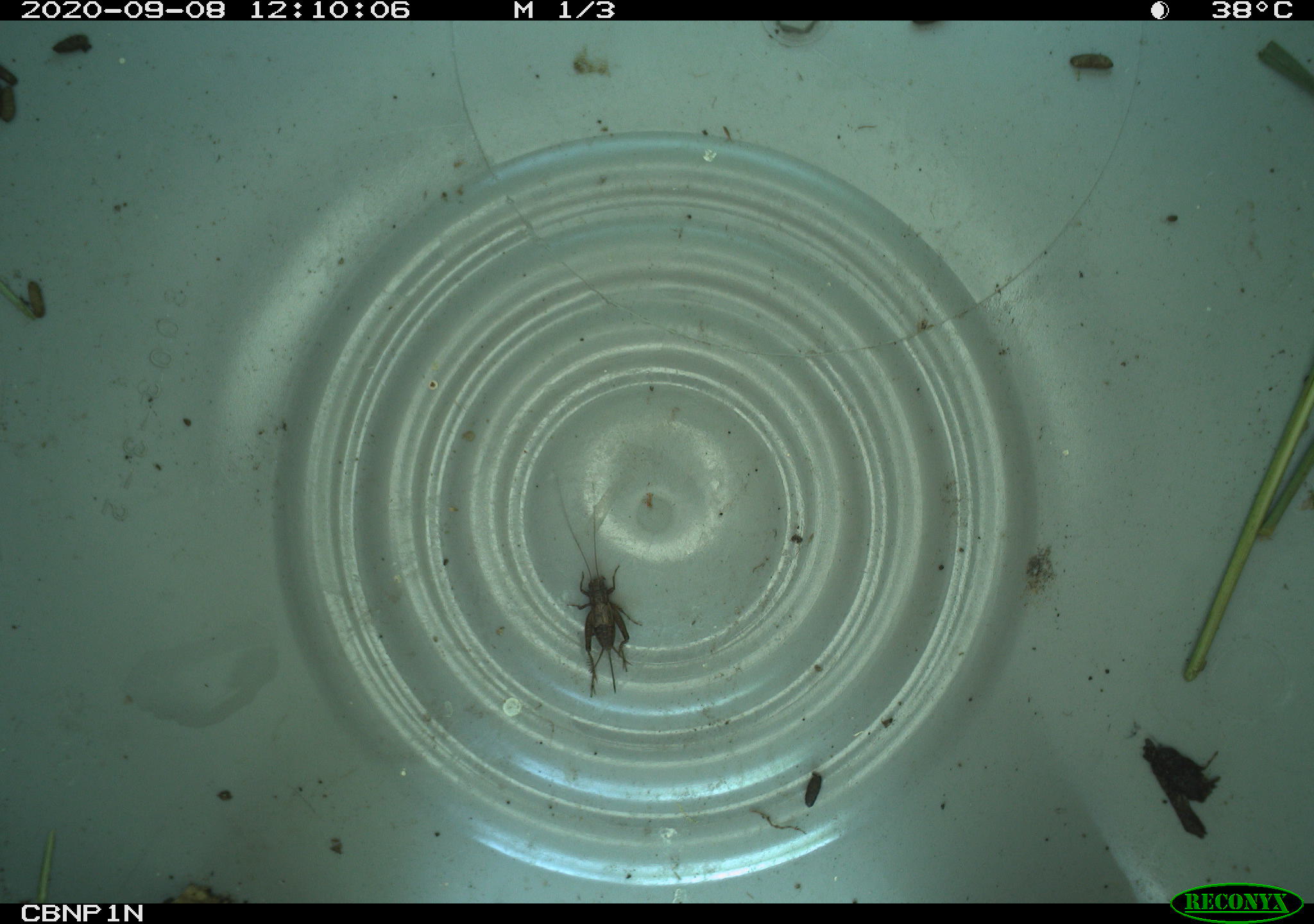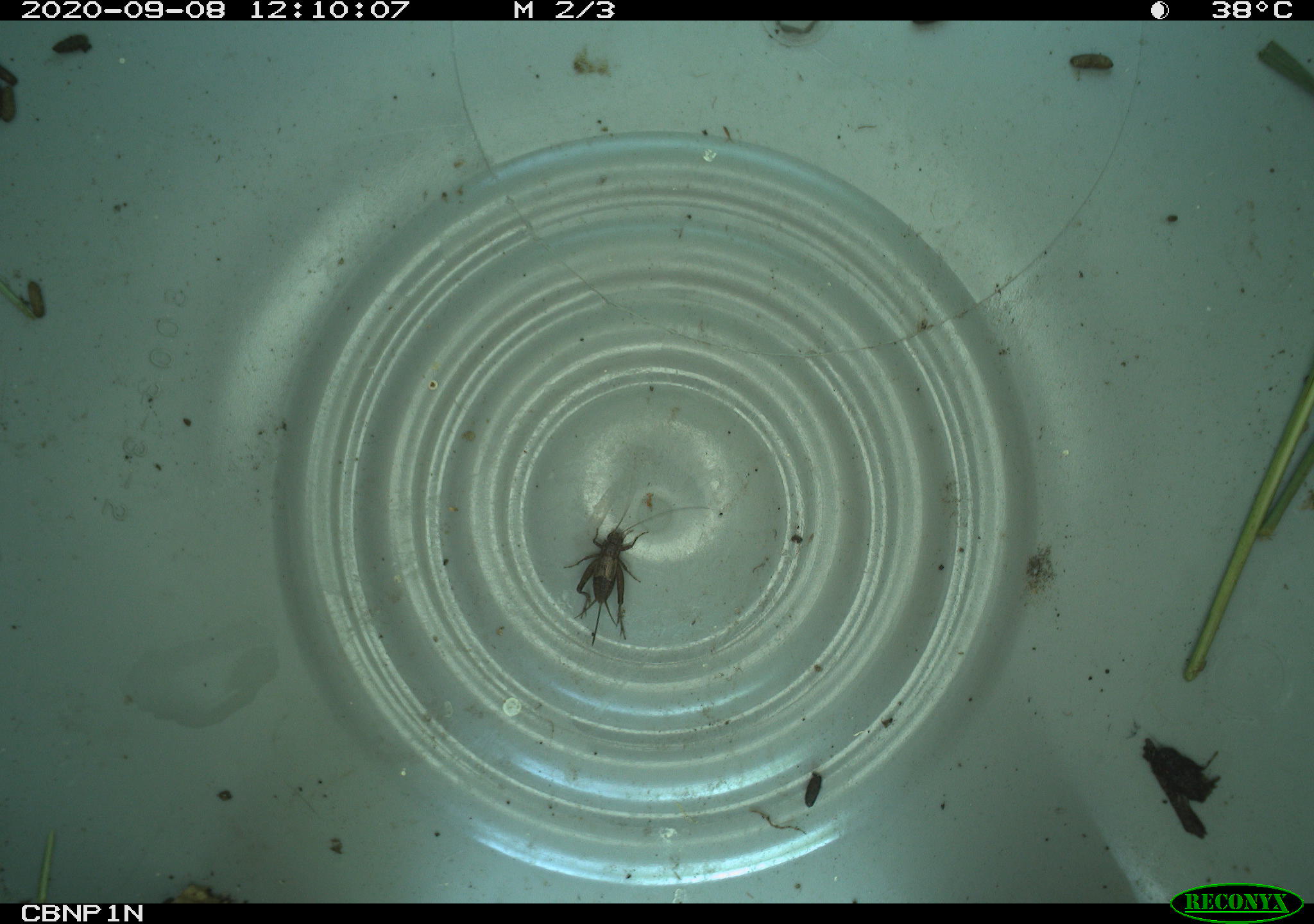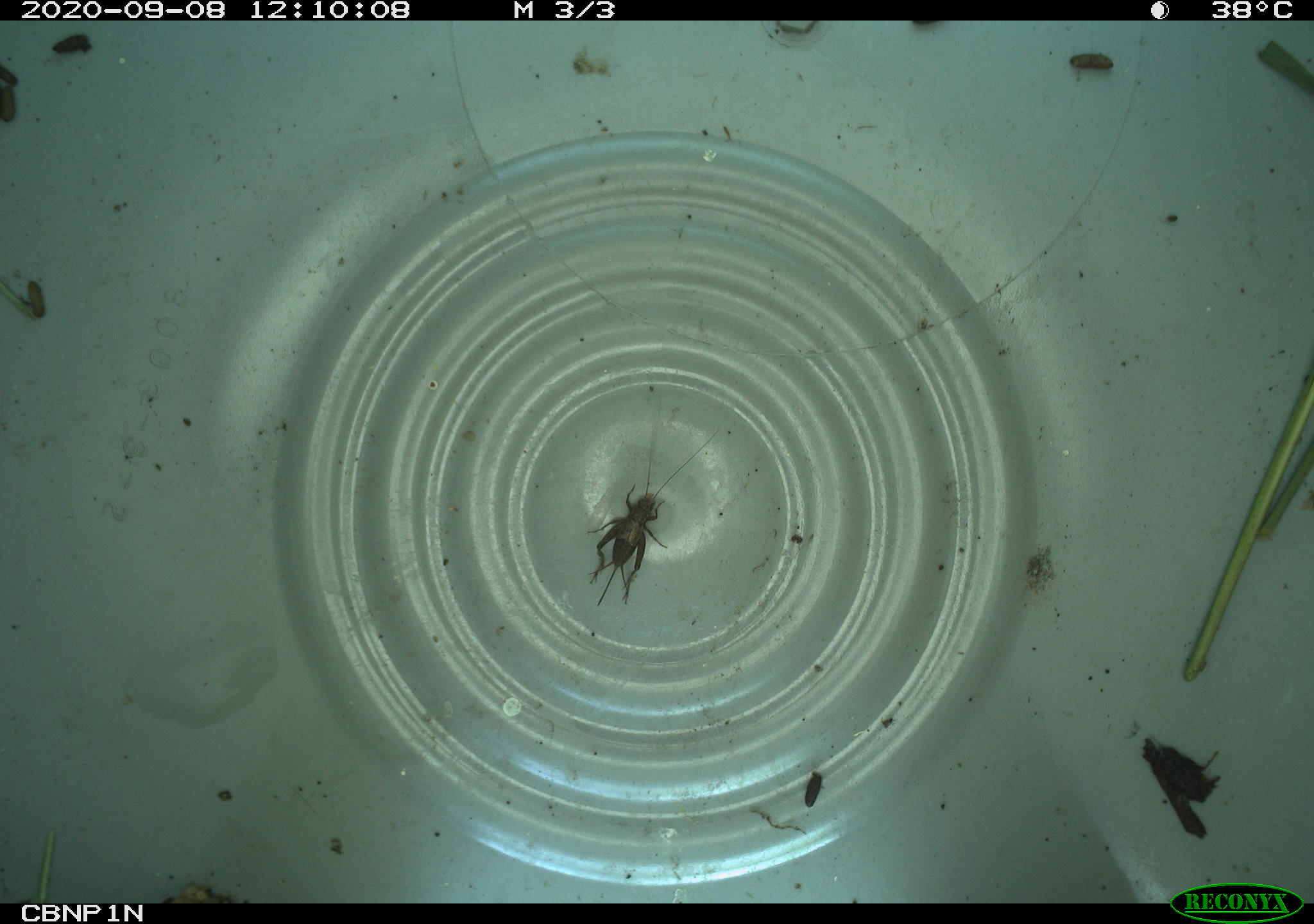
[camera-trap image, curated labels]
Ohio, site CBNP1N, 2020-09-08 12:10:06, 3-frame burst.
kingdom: Animalia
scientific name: Animalia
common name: animal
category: invertebrate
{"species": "invertebrate (animal) (Animalia)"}